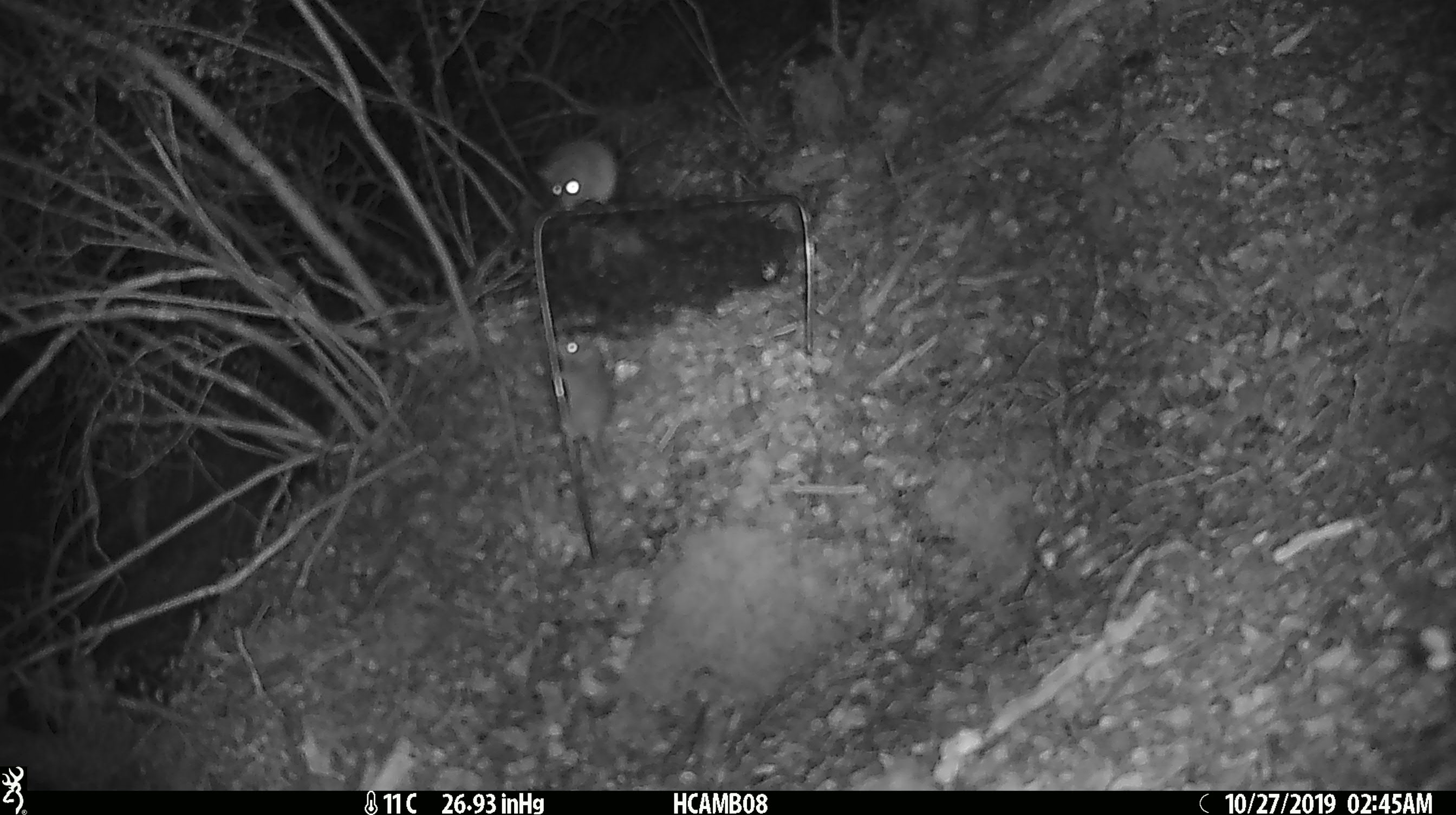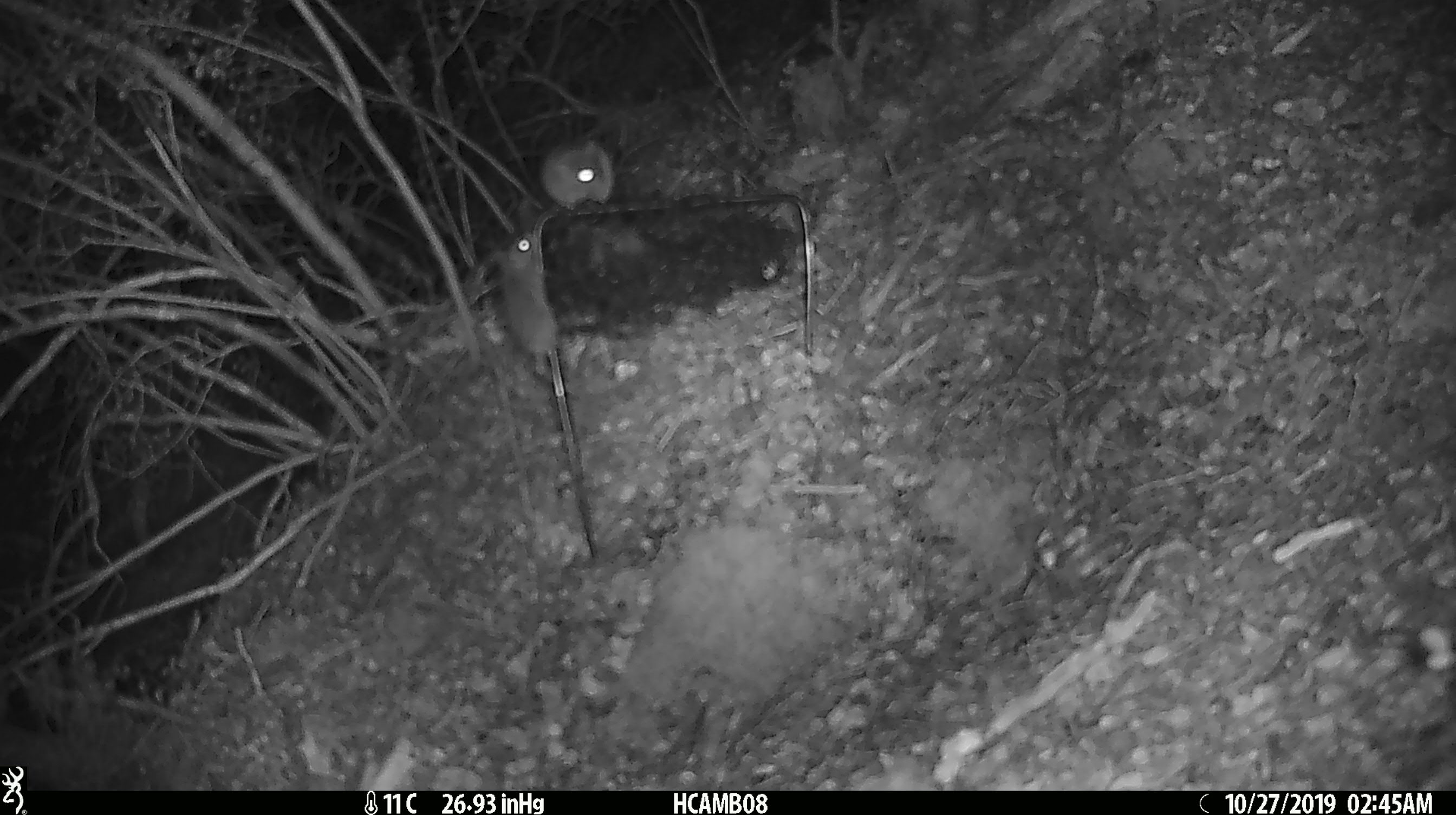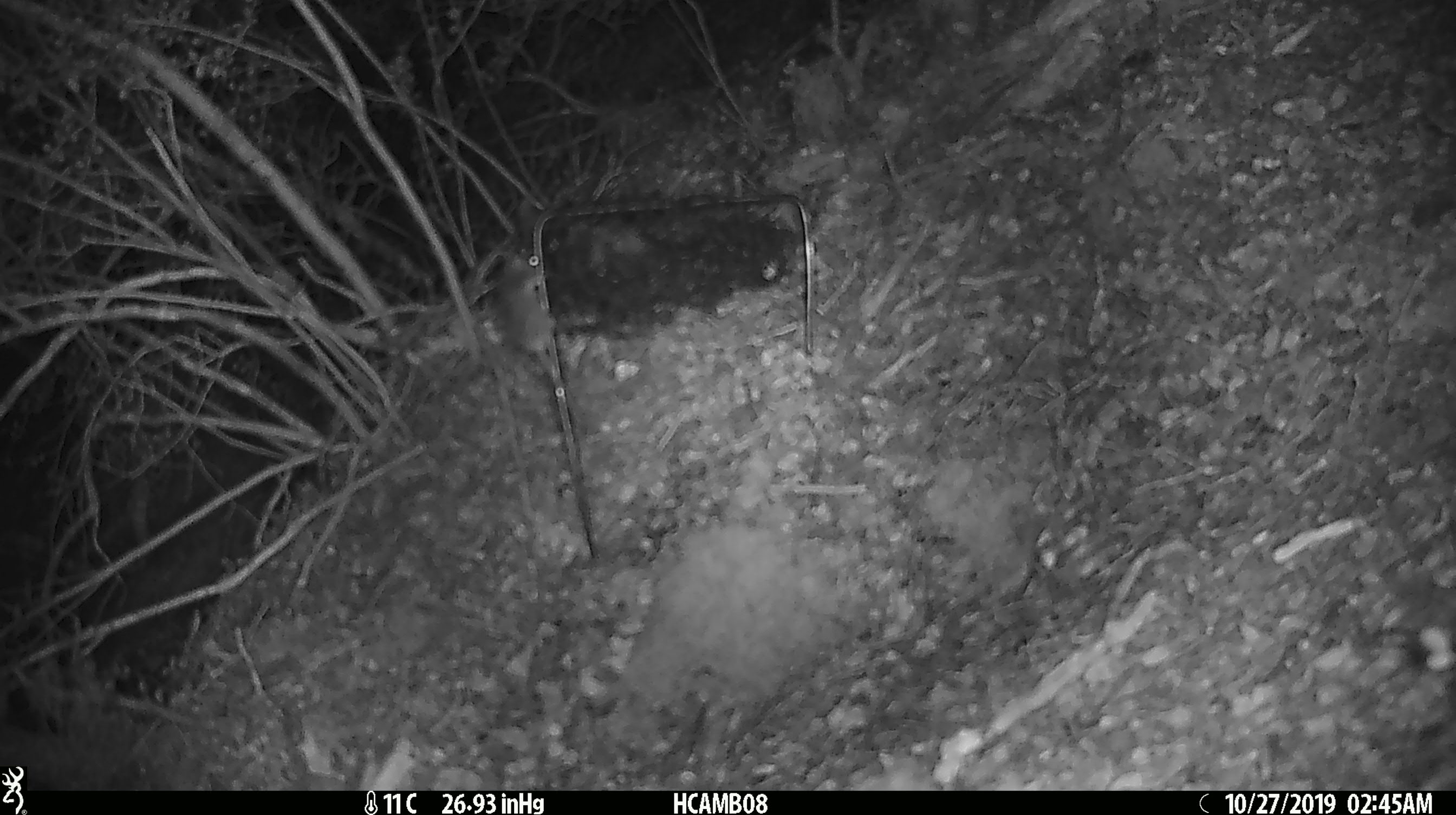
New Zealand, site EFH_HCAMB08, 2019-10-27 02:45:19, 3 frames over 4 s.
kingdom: Animalia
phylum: Chordata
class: Mammalia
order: Rodentia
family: Muridae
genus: Mus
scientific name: Mus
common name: mouse